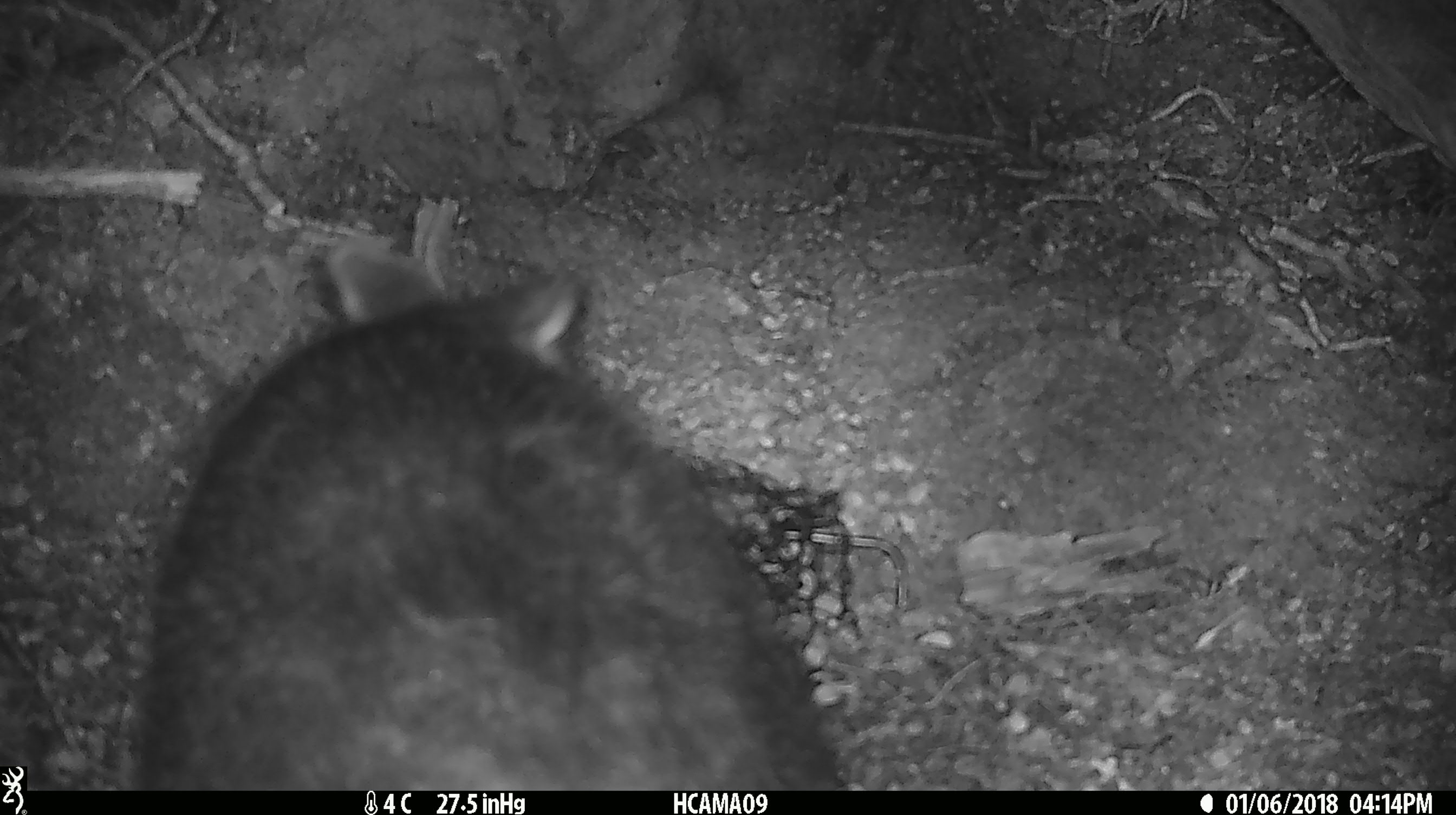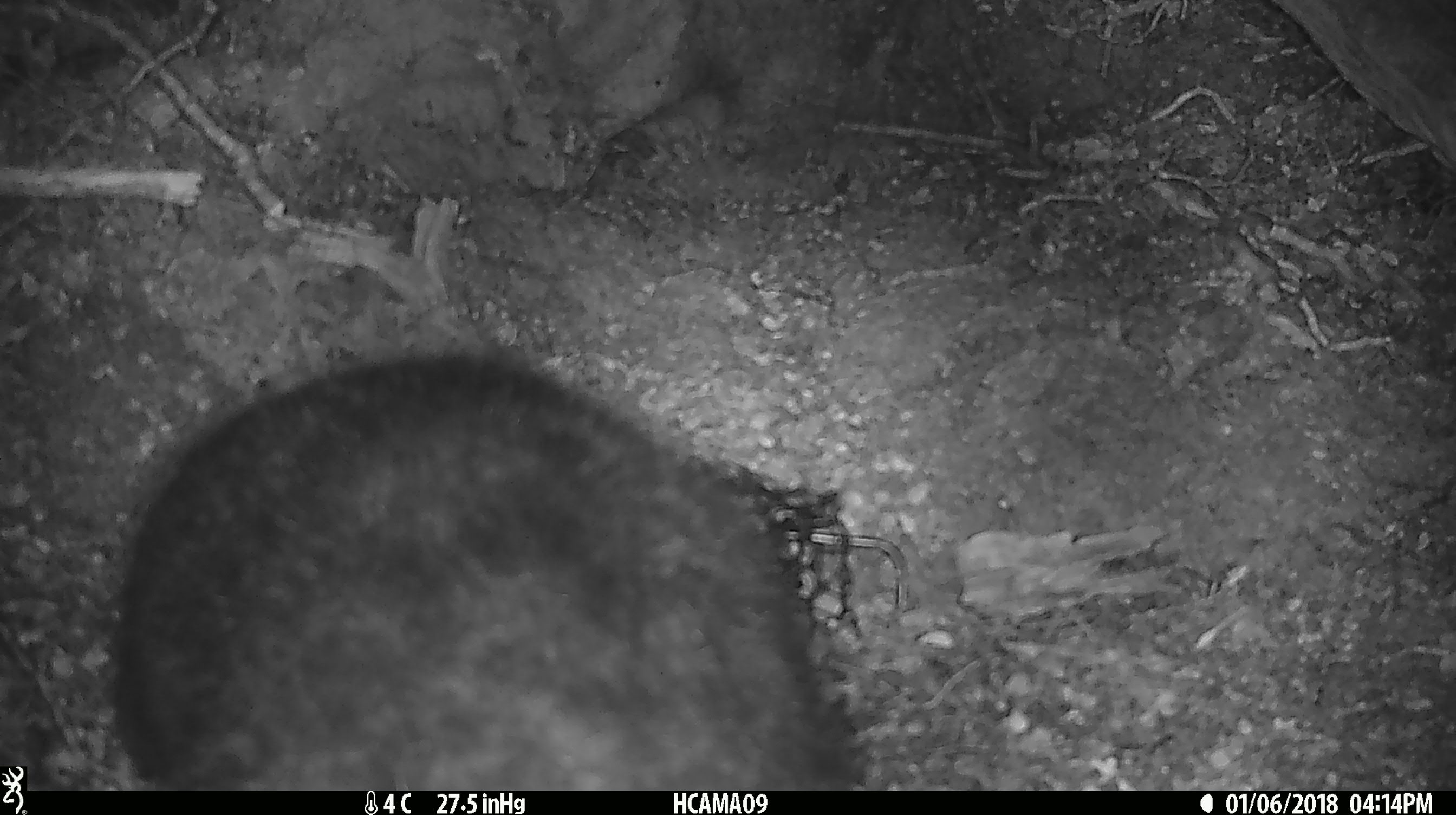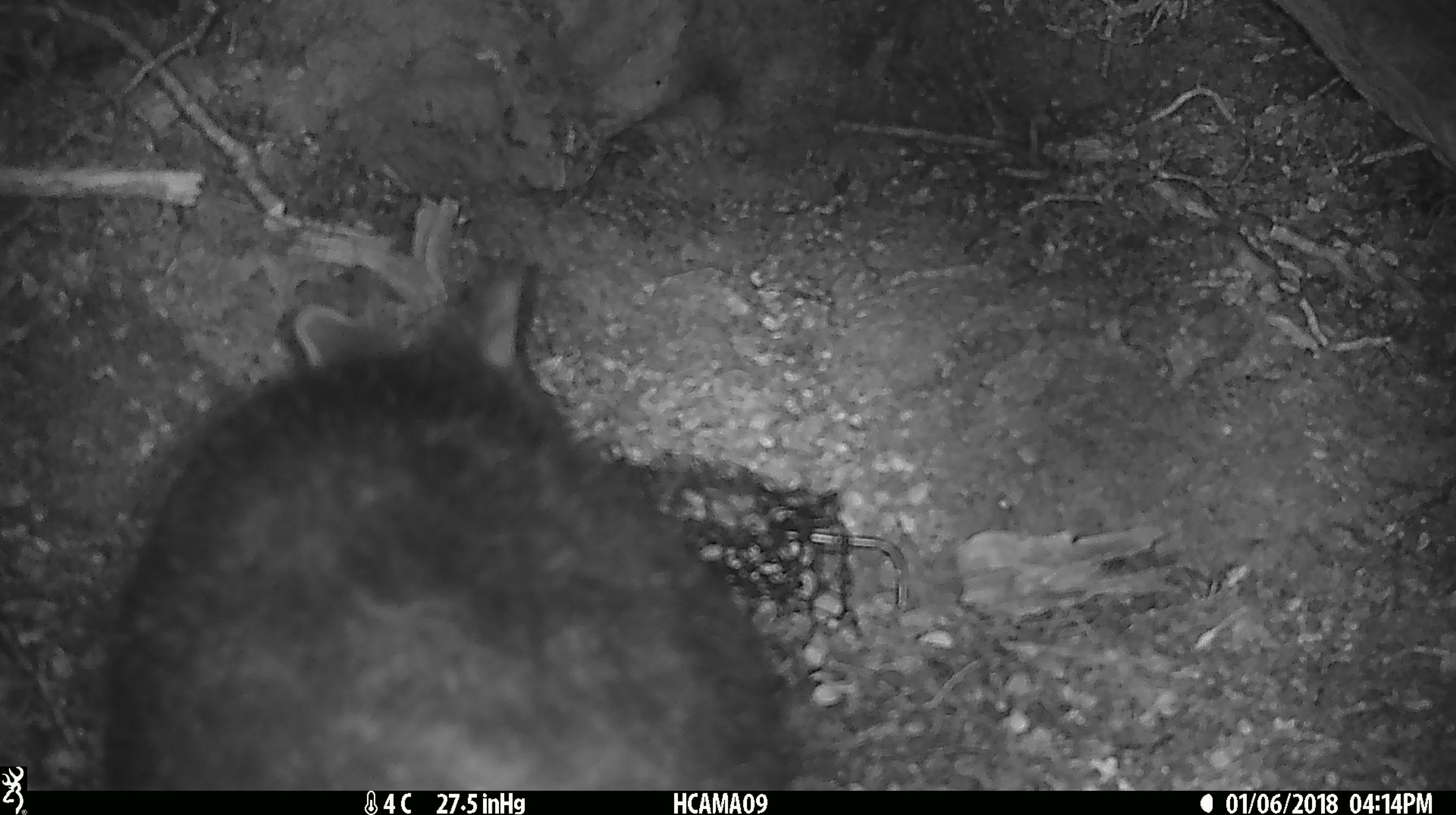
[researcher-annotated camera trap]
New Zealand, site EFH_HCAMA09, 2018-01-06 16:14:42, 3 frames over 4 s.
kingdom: Animalia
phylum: Chordata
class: Mammalia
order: Diprotodontia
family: Phalangeridae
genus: Trichosurus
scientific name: Trichosurus vulpecula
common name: common brushtail possum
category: possum